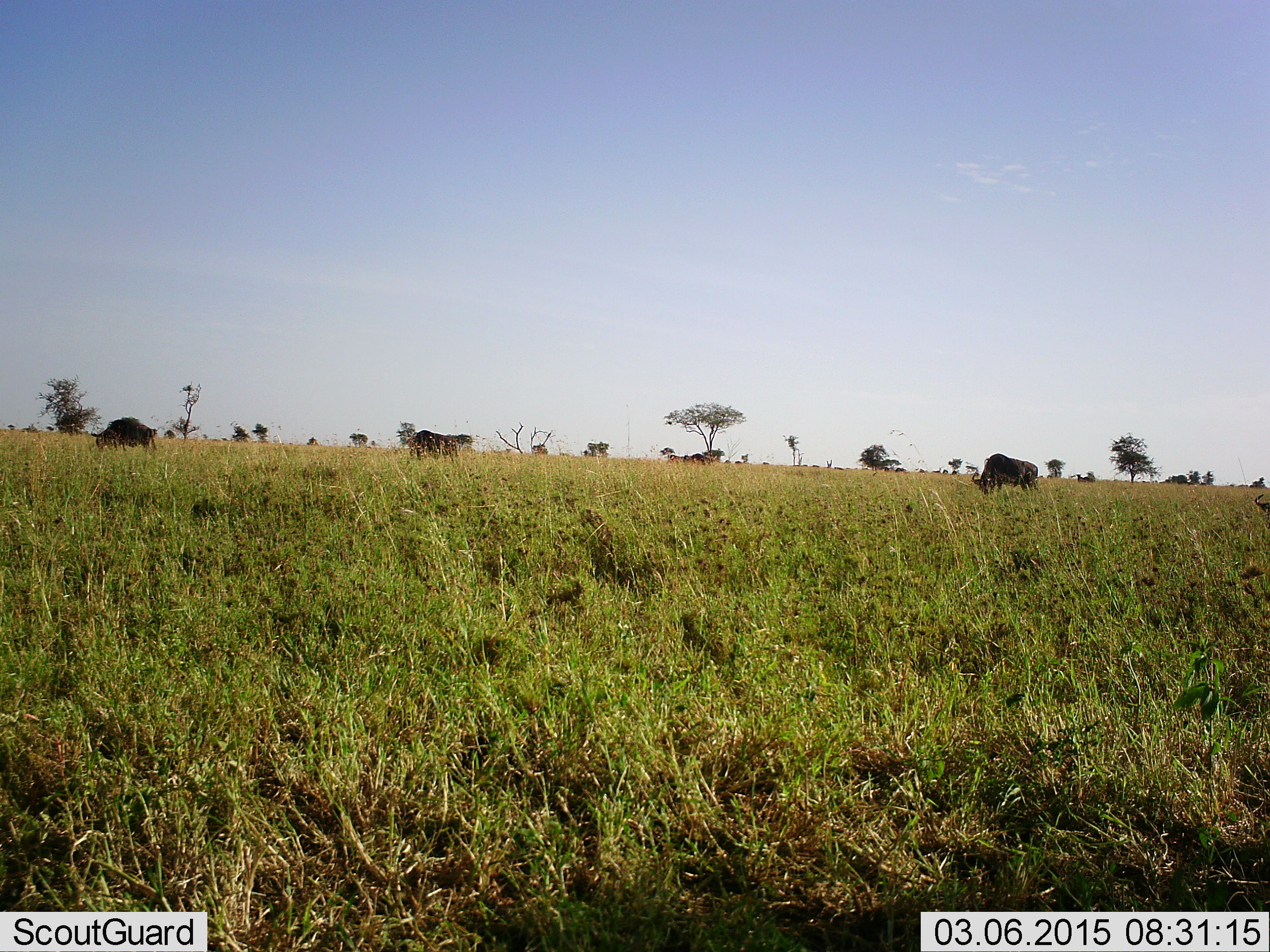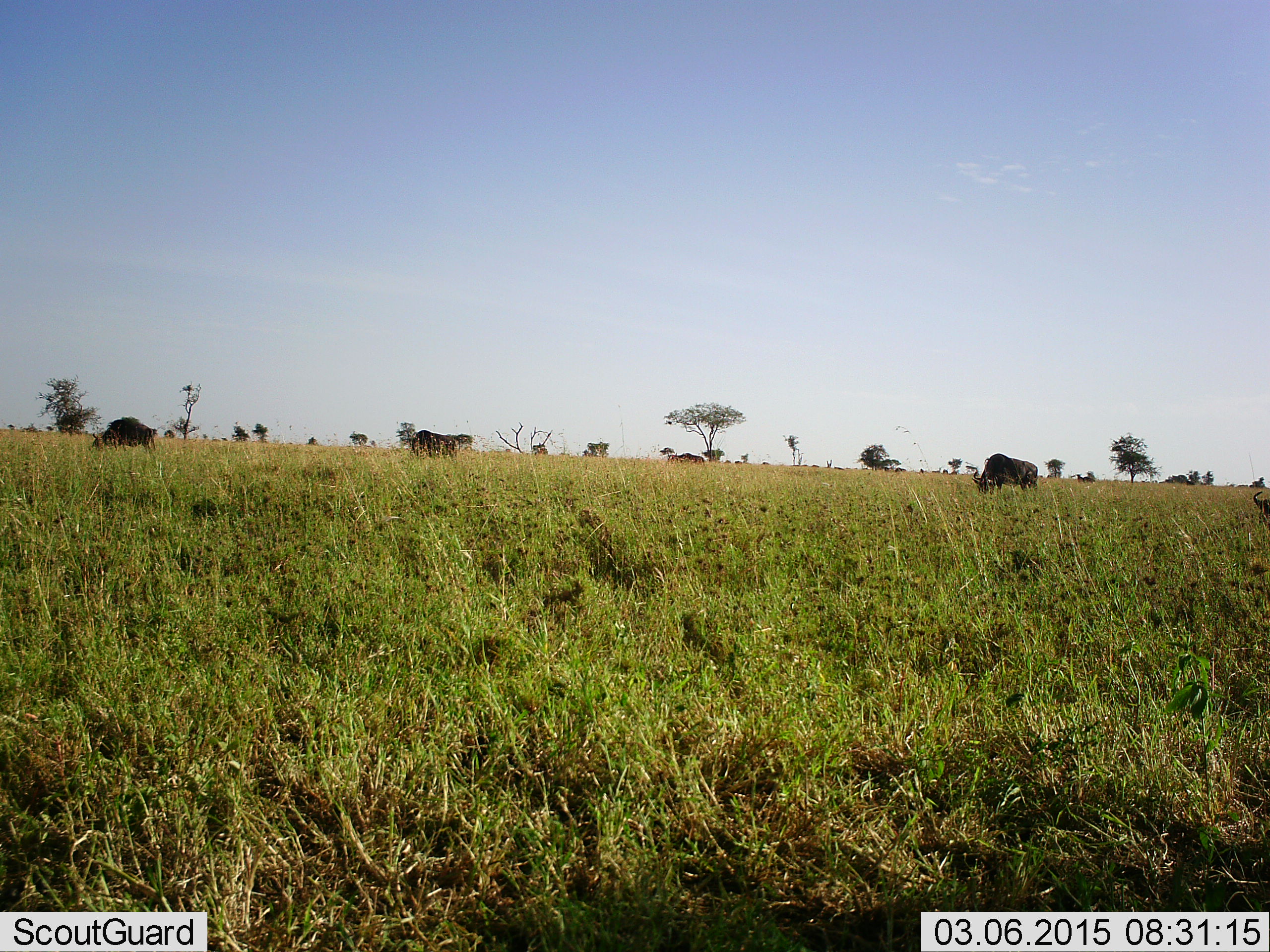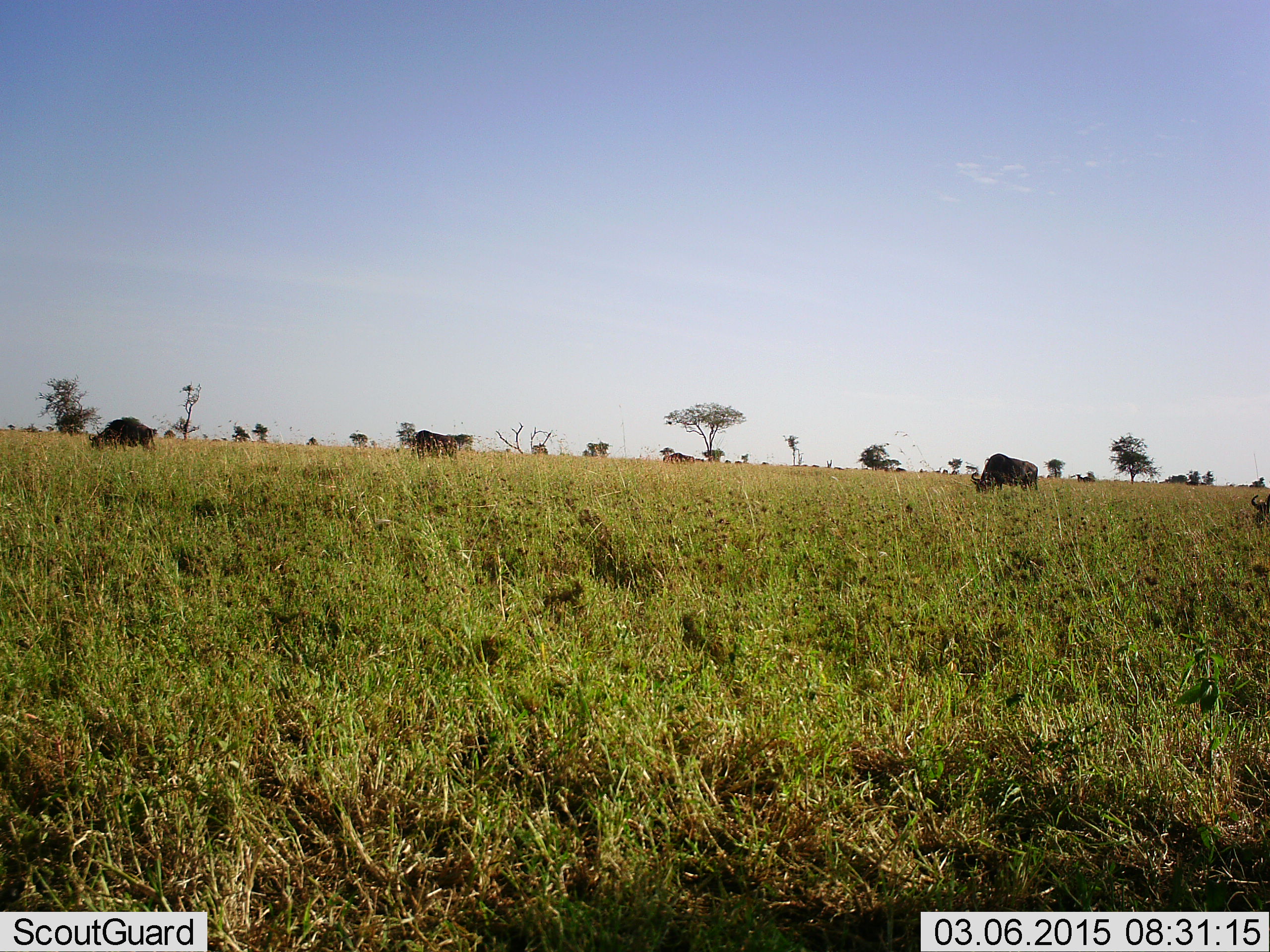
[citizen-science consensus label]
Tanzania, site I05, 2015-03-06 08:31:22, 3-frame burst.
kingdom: Animalia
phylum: Chordata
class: Mammalia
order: Artiodactyla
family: Bovidae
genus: Connochaetes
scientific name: Connochaetes taurinus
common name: blue wildebeest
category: wildebeest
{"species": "wildebeest (blue wildebeest) (Connochaetes taurinus)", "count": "4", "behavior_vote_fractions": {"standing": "20%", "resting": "0%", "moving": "40%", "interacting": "0%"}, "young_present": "0%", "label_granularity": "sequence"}